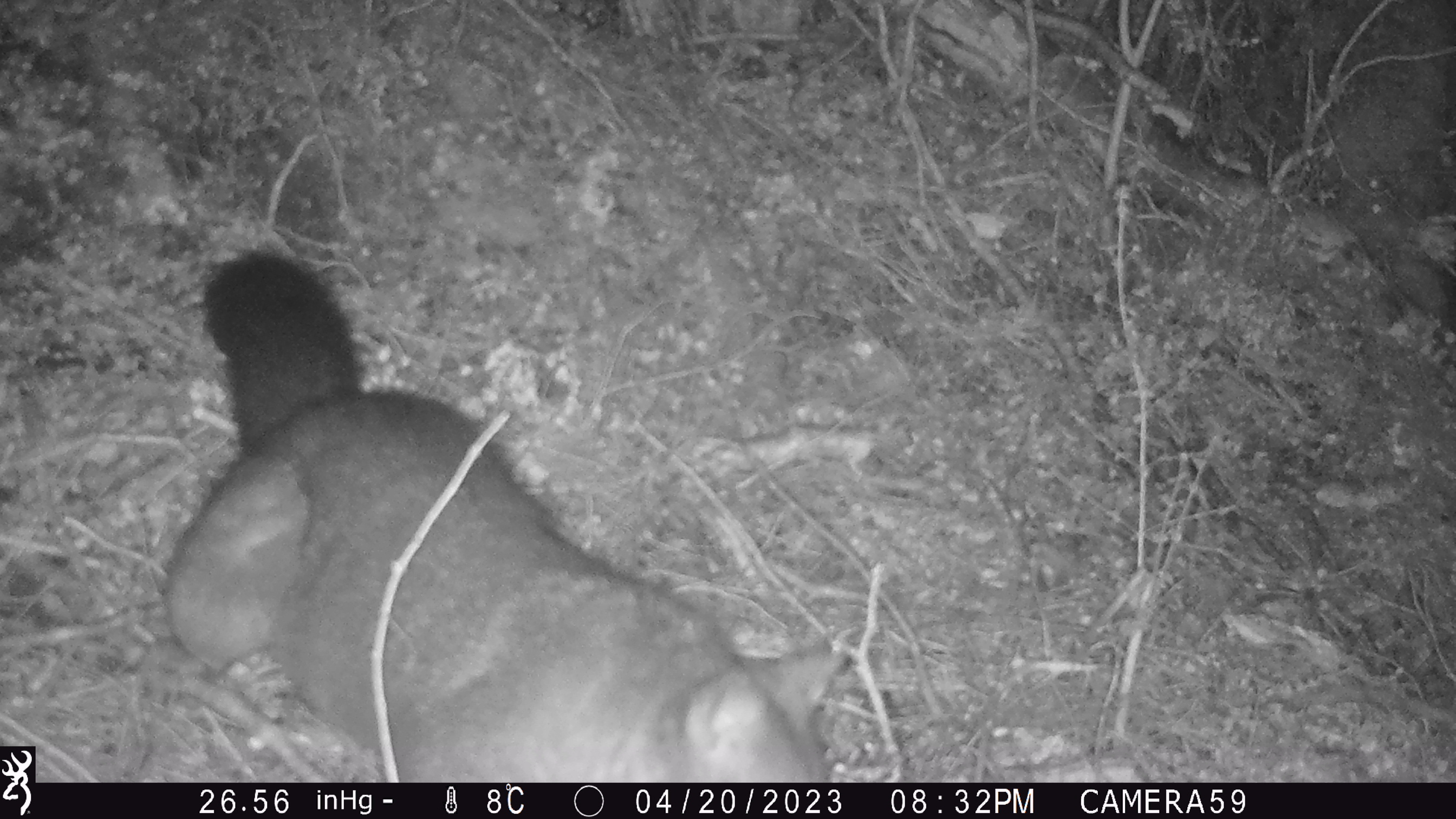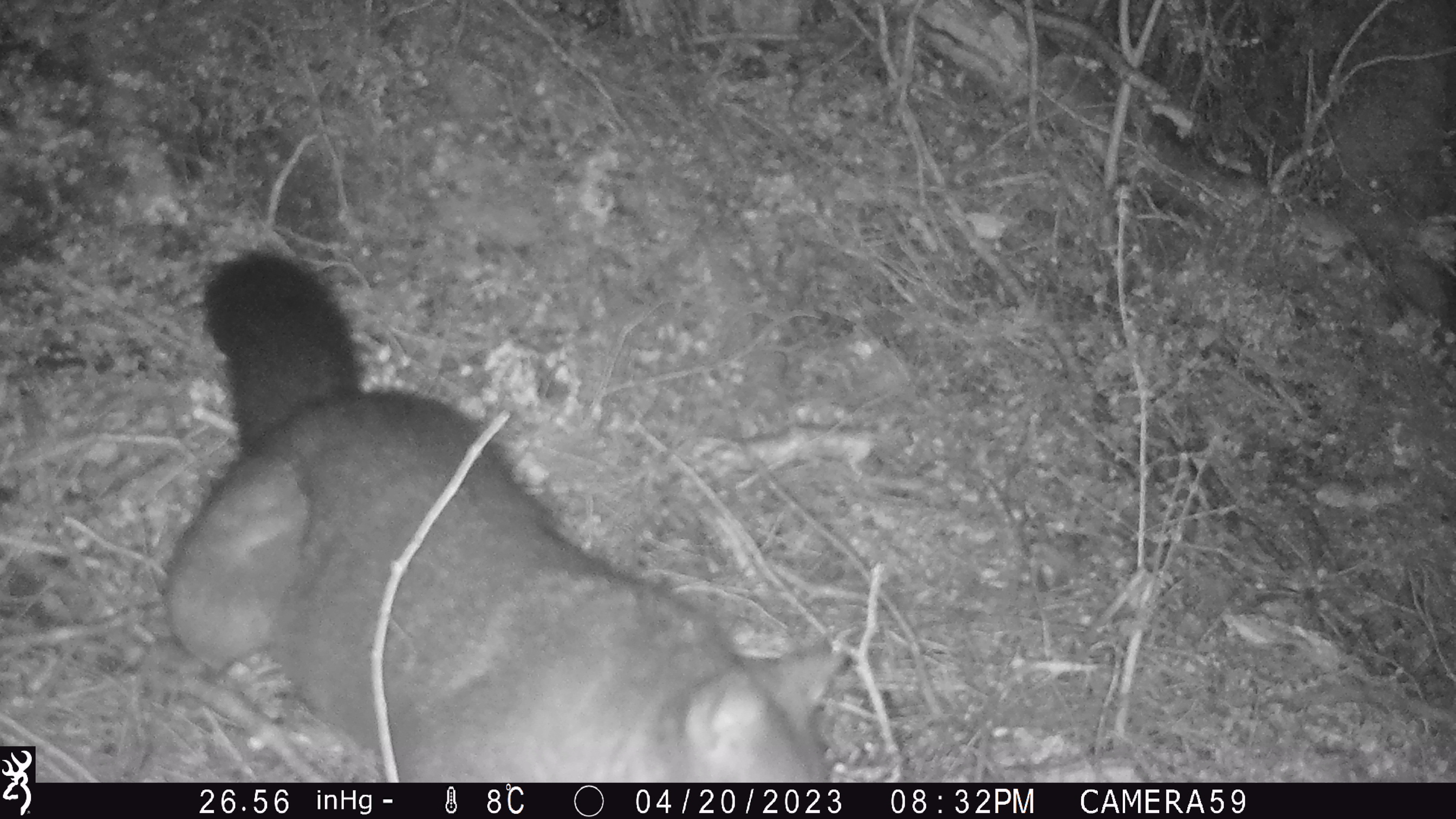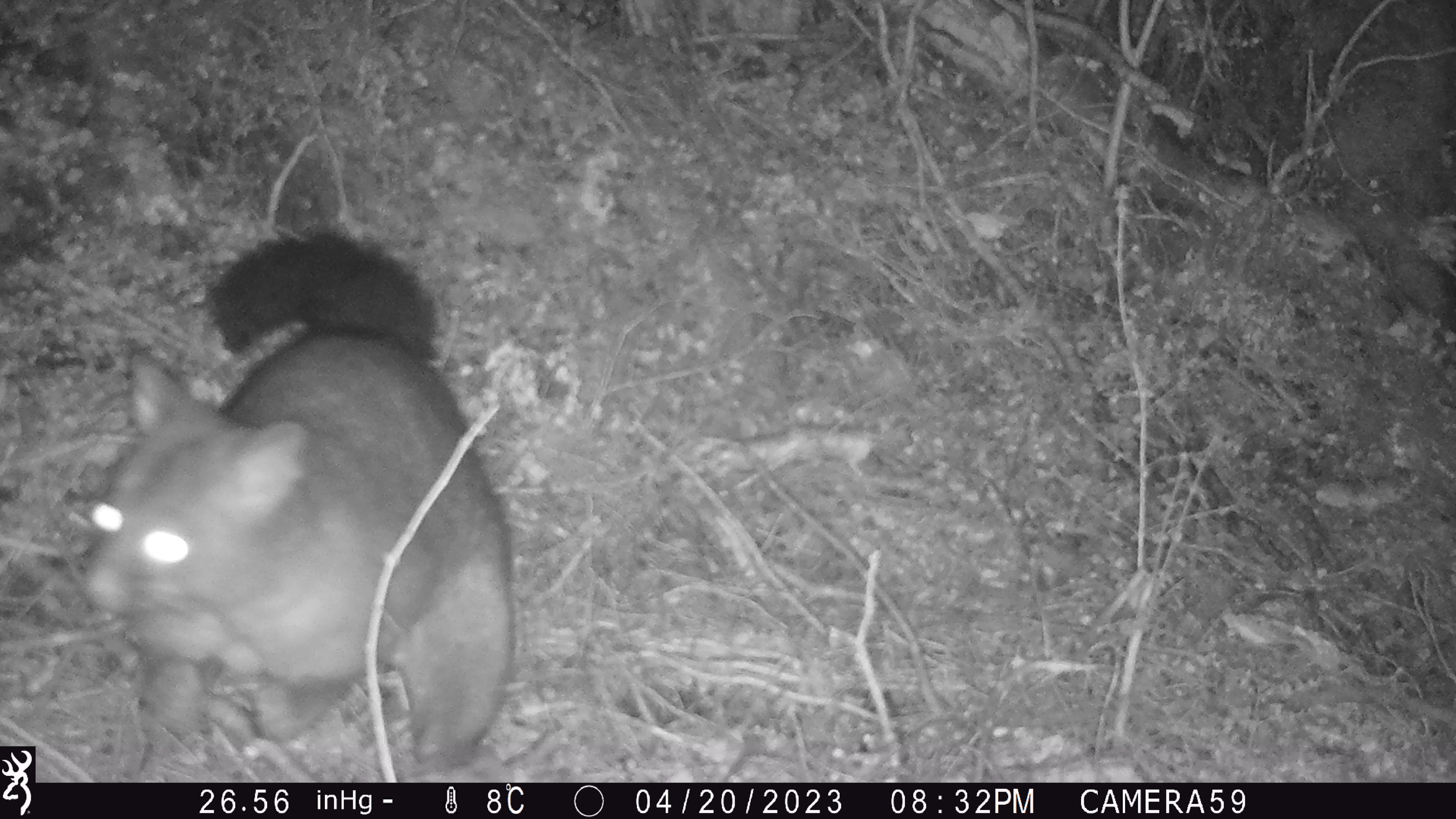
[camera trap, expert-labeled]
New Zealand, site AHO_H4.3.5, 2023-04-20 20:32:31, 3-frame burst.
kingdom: Animalia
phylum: Chordata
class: Mammalia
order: Diprotodontia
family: Phalangeridae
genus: Trichosurus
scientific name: Trichosurus vulpecula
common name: common brushtail possum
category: possum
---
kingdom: Animalia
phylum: Chordata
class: Mammalia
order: Carnivora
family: Mustelidae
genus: Mustela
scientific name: Mustela erminea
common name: stoat